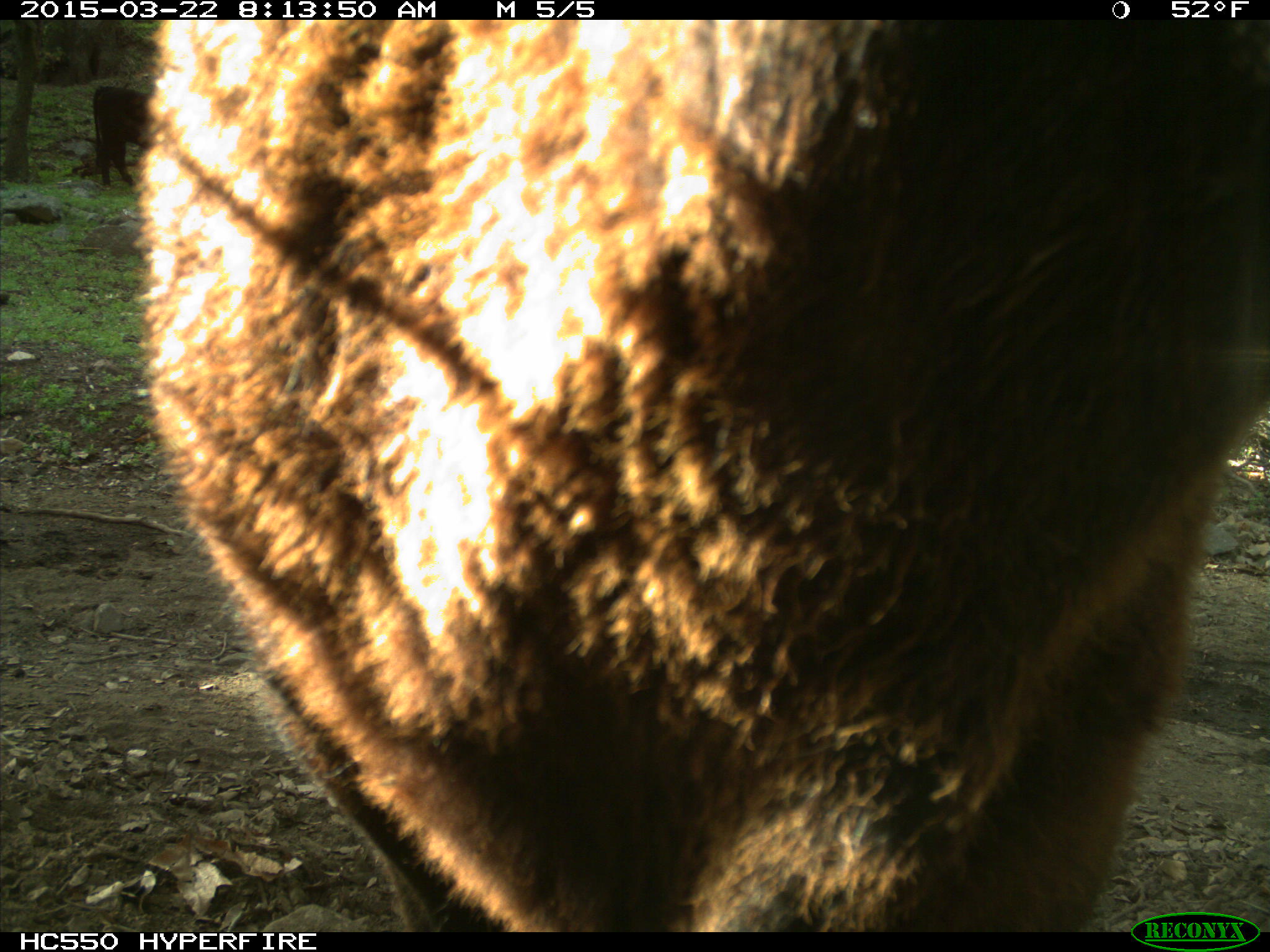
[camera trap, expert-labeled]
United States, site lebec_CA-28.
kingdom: Animalia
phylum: Chordata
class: Mammalia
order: Artiodactyla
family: Bovidae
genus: Bos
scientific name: Bos taurus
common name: domestic cow